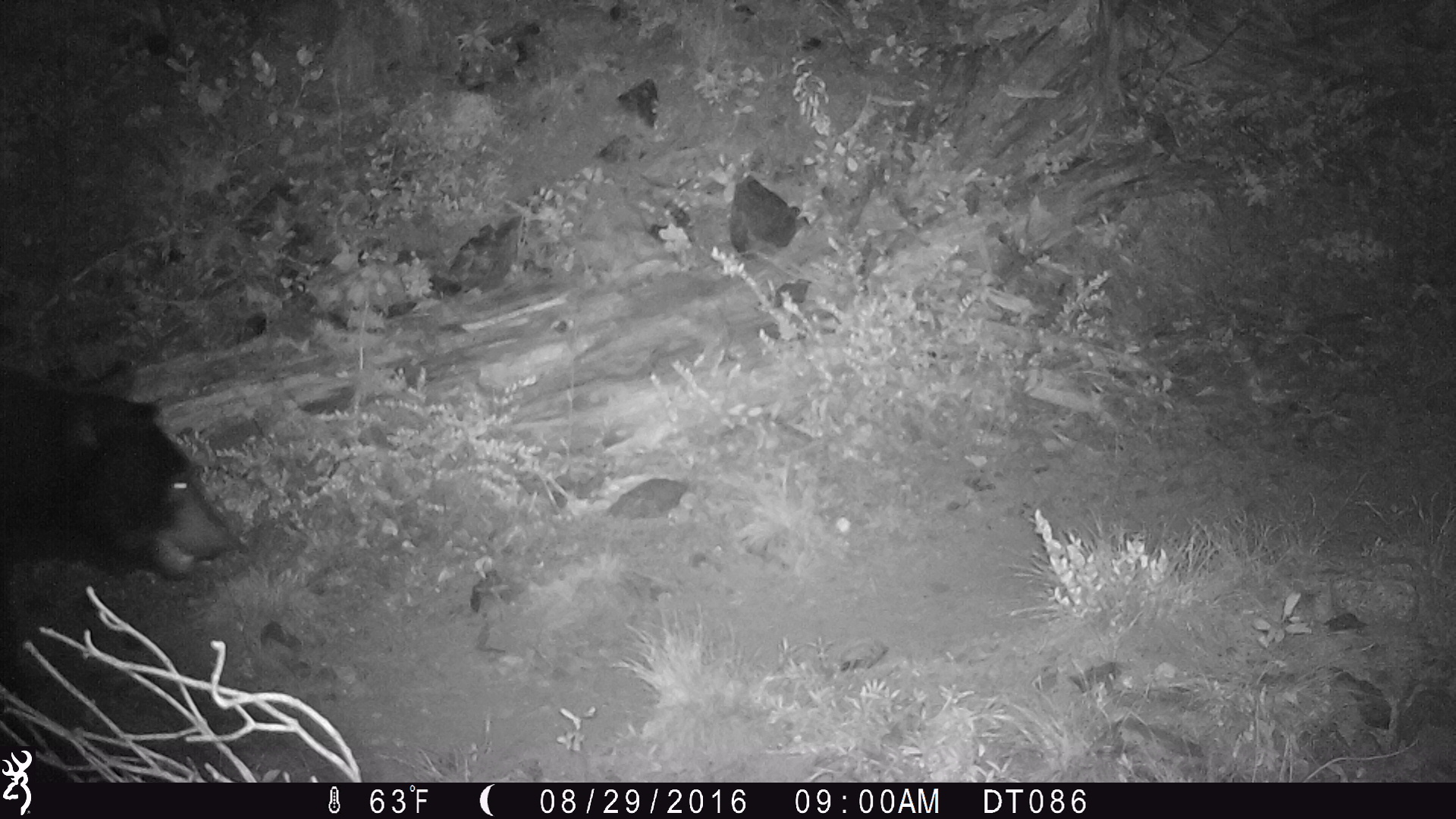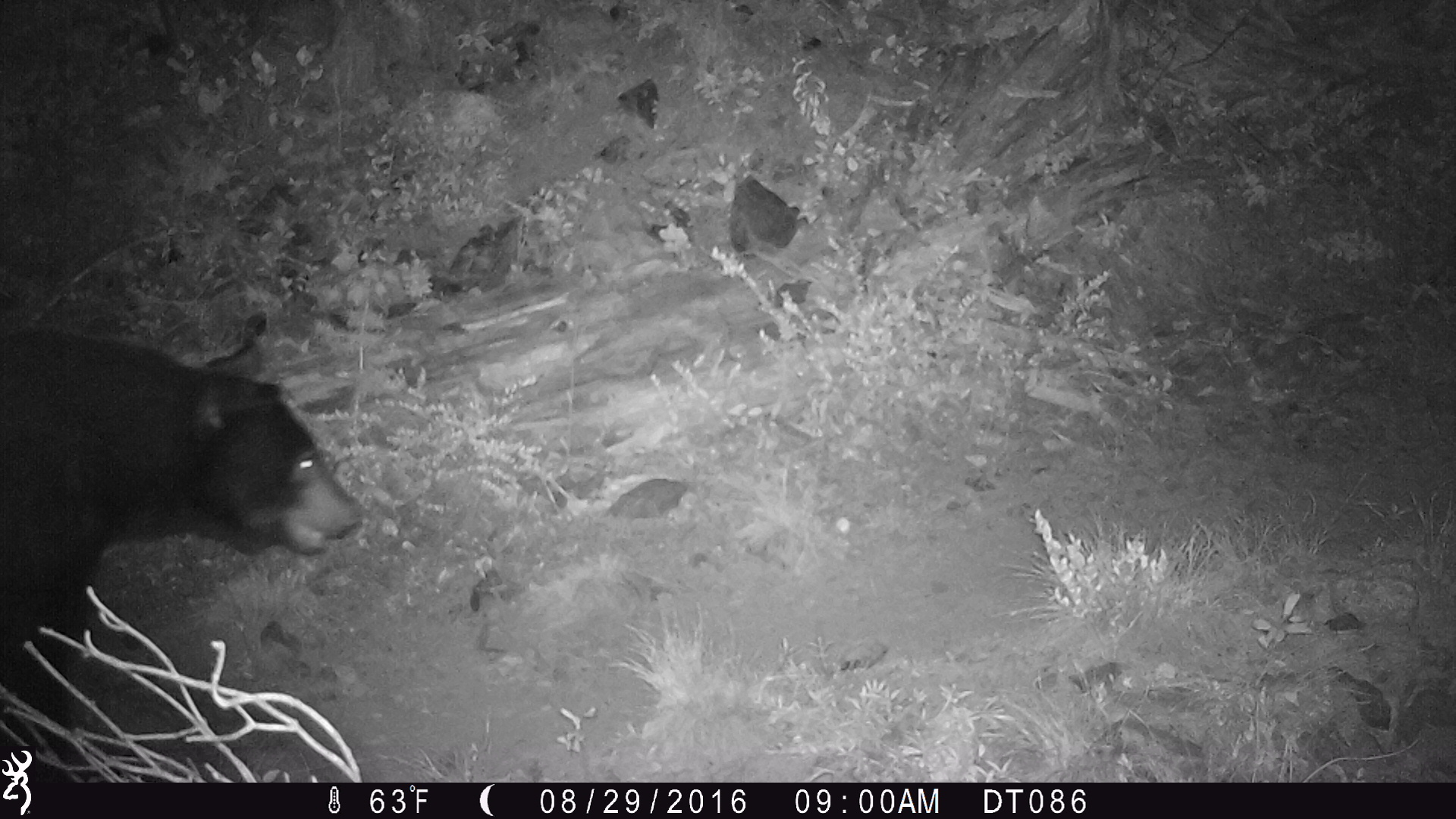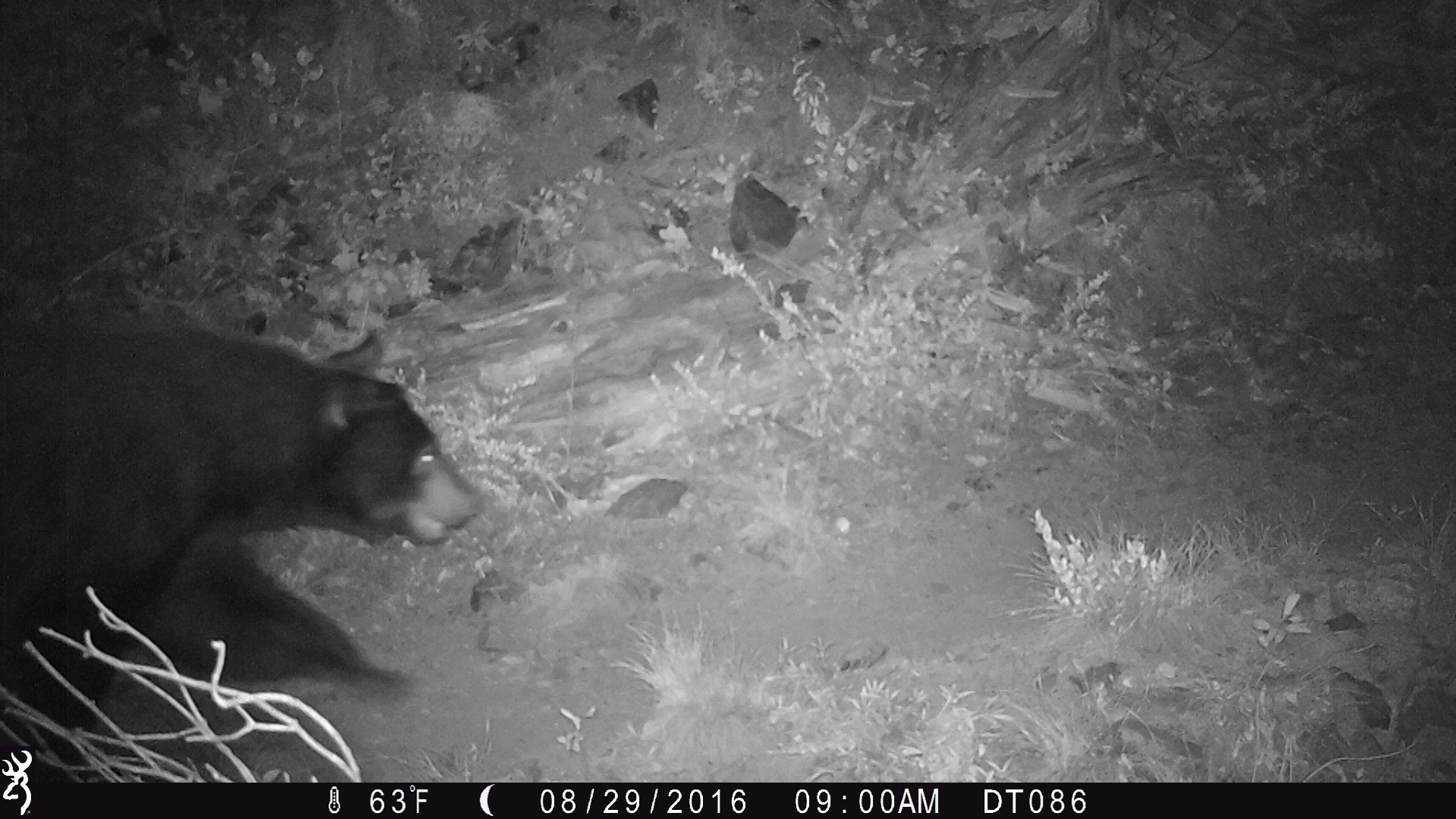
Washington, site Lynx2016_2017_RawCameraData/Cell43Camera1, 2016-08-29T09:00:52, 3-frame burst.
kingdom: Animalia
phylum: Chordata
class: Mammalia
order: Carnivora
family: Ursidae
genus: Ursus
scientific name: Ursus americanus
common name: american black bear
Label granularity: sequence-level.